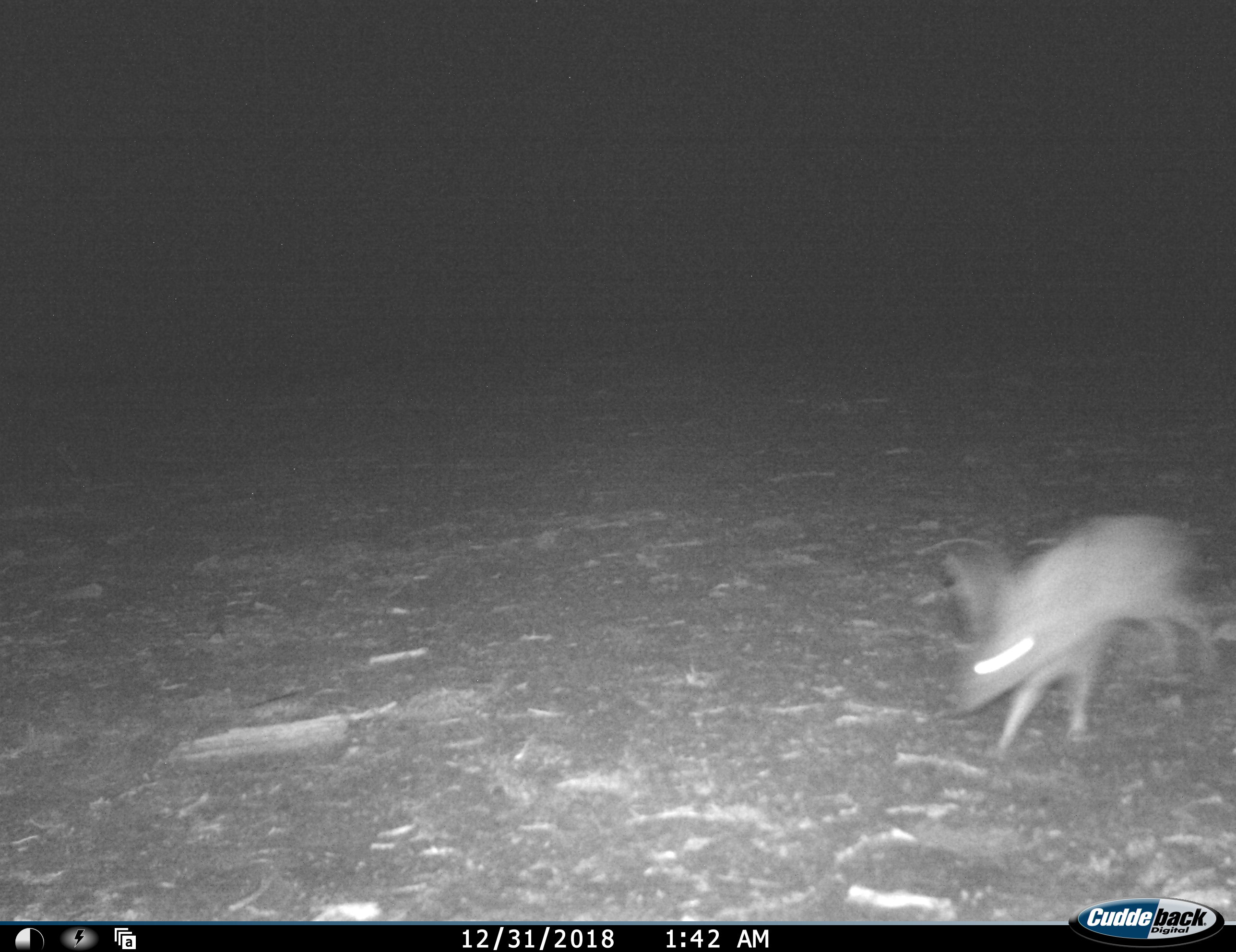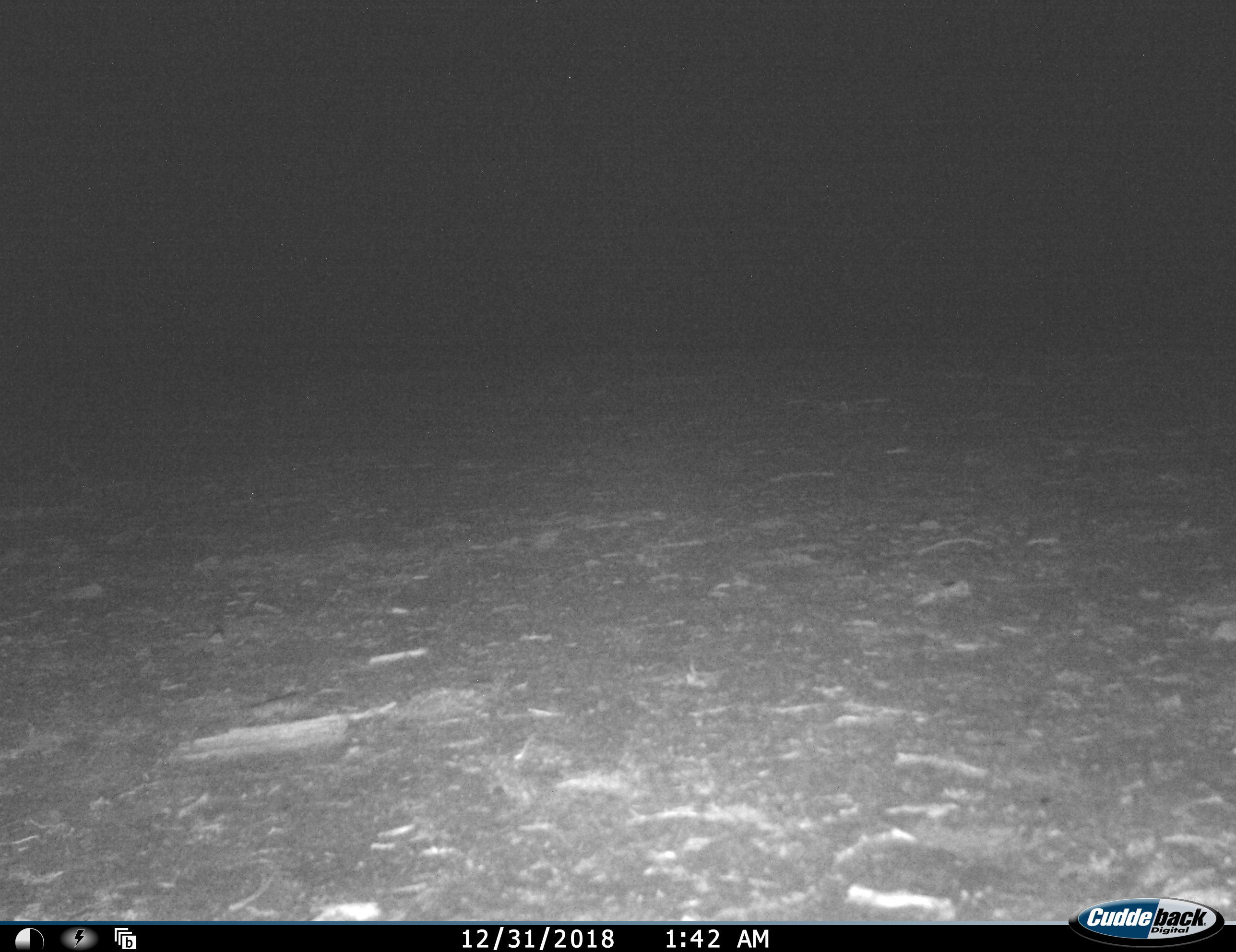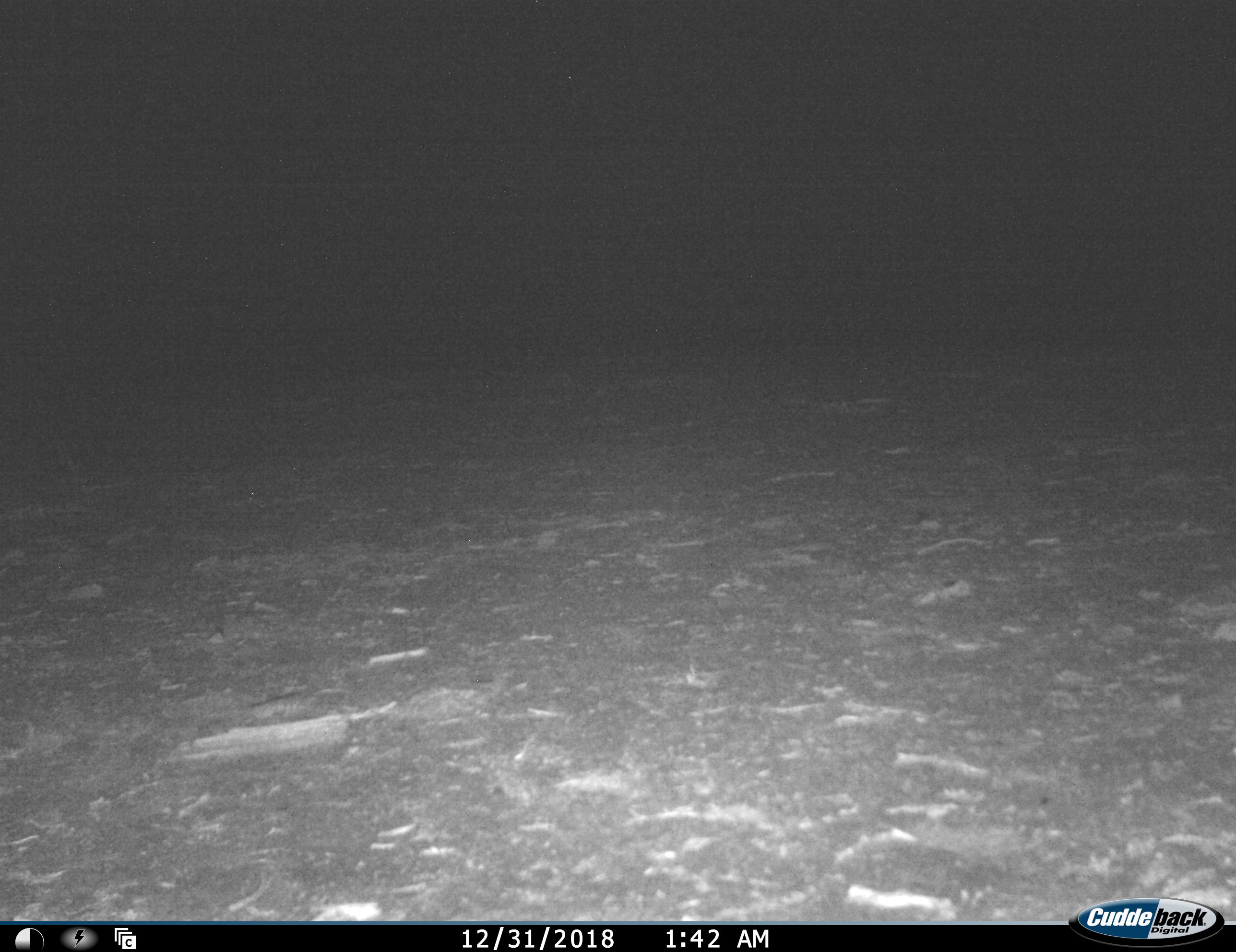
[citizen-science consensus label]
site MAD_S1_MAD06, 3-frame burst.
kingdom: Animalia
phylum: Chordata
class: Mammalia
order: Lagomorpha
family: Leporidae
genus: Lepus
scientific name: Lepus capensis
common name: cape hare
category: harecape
Harecape (cape hare) (Lepus capensis), count 1. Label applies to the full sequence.